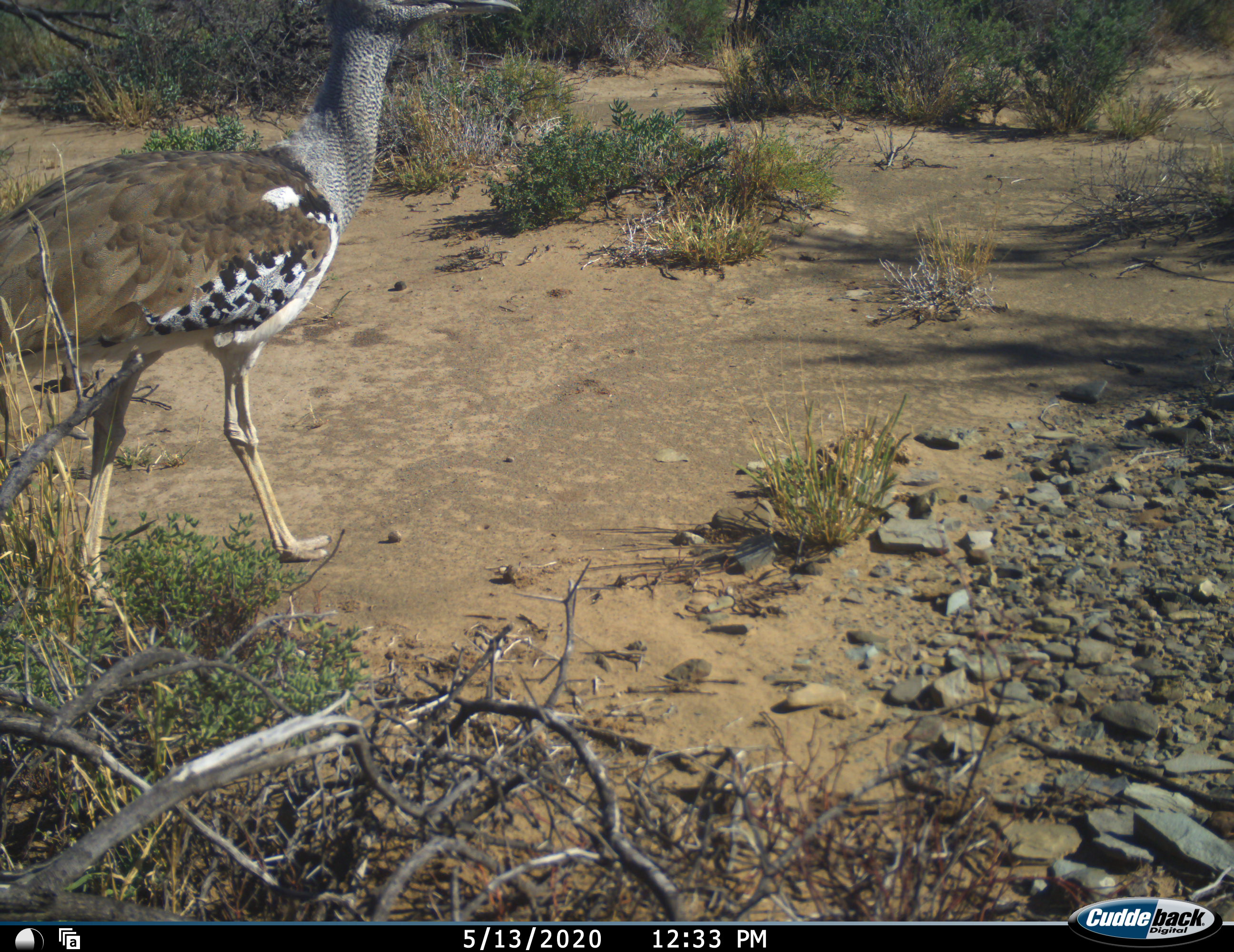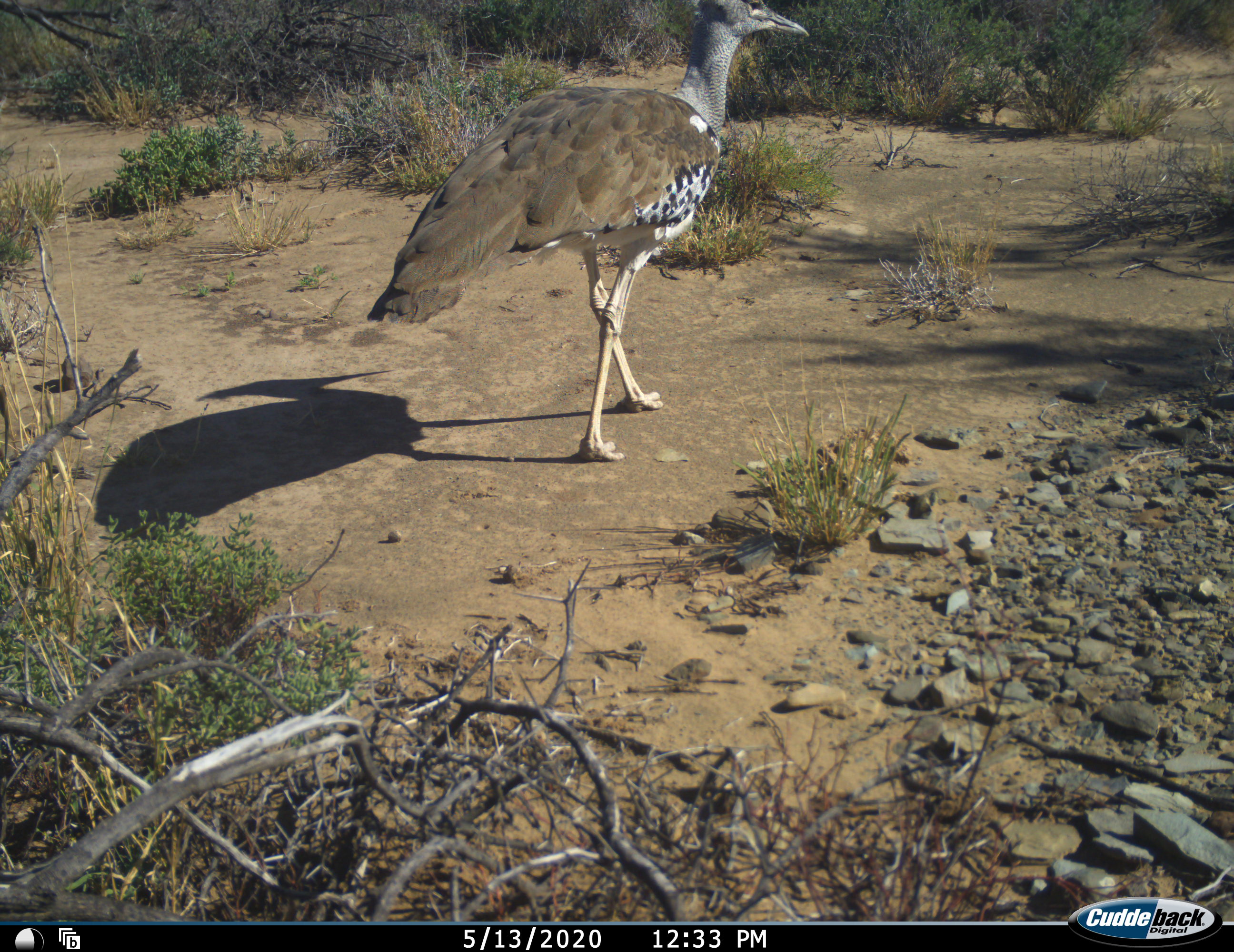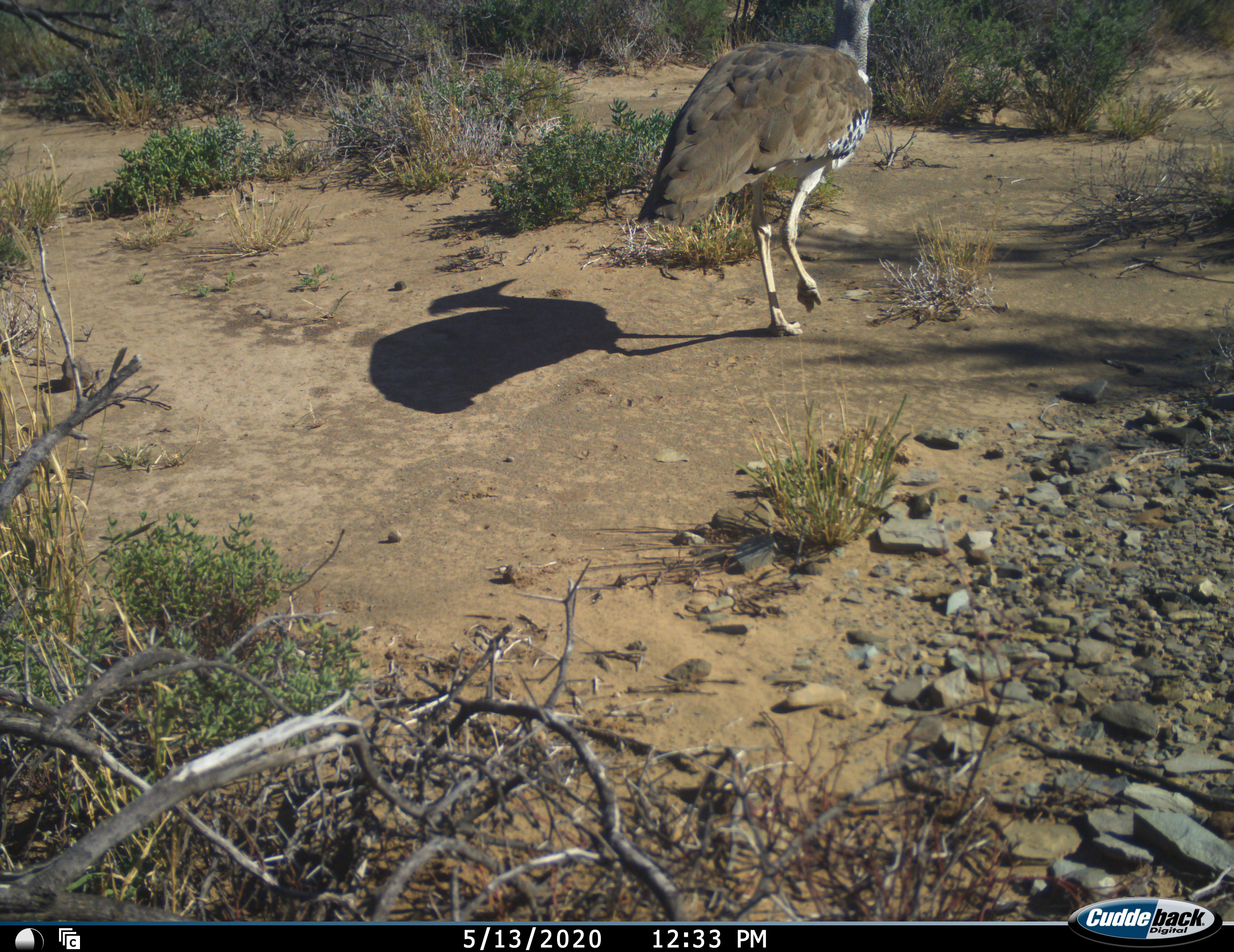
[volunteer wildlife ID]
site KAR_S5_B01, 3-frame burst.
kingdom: Animalia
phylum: Chordata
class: Aves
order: Otidiformes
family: Otididae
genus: Ardeotis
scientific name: Ardeotis kori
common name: kori bustard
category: bustardkori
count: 1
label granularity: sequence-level